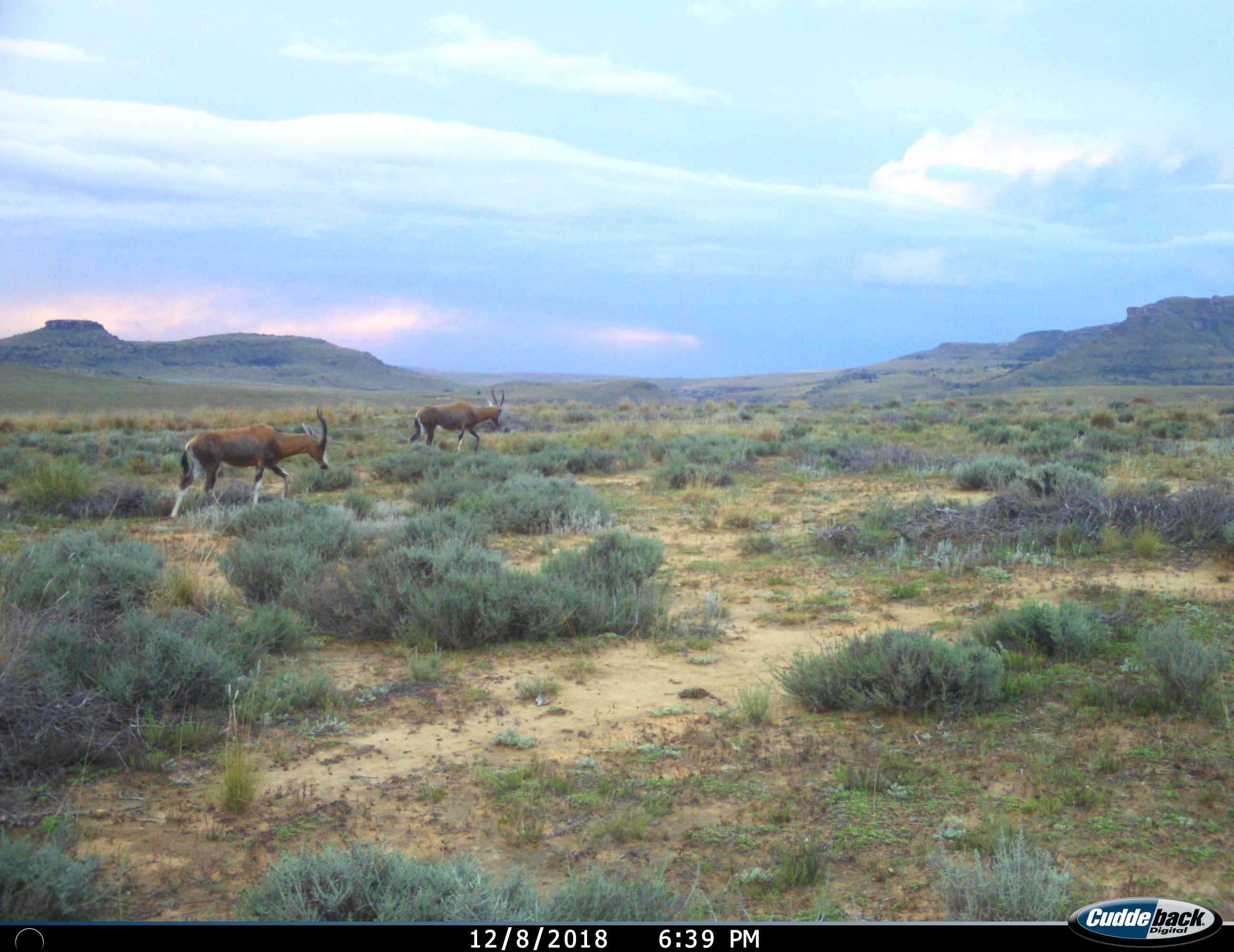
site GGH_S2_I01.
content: unidentified animal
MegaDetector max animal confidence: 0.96